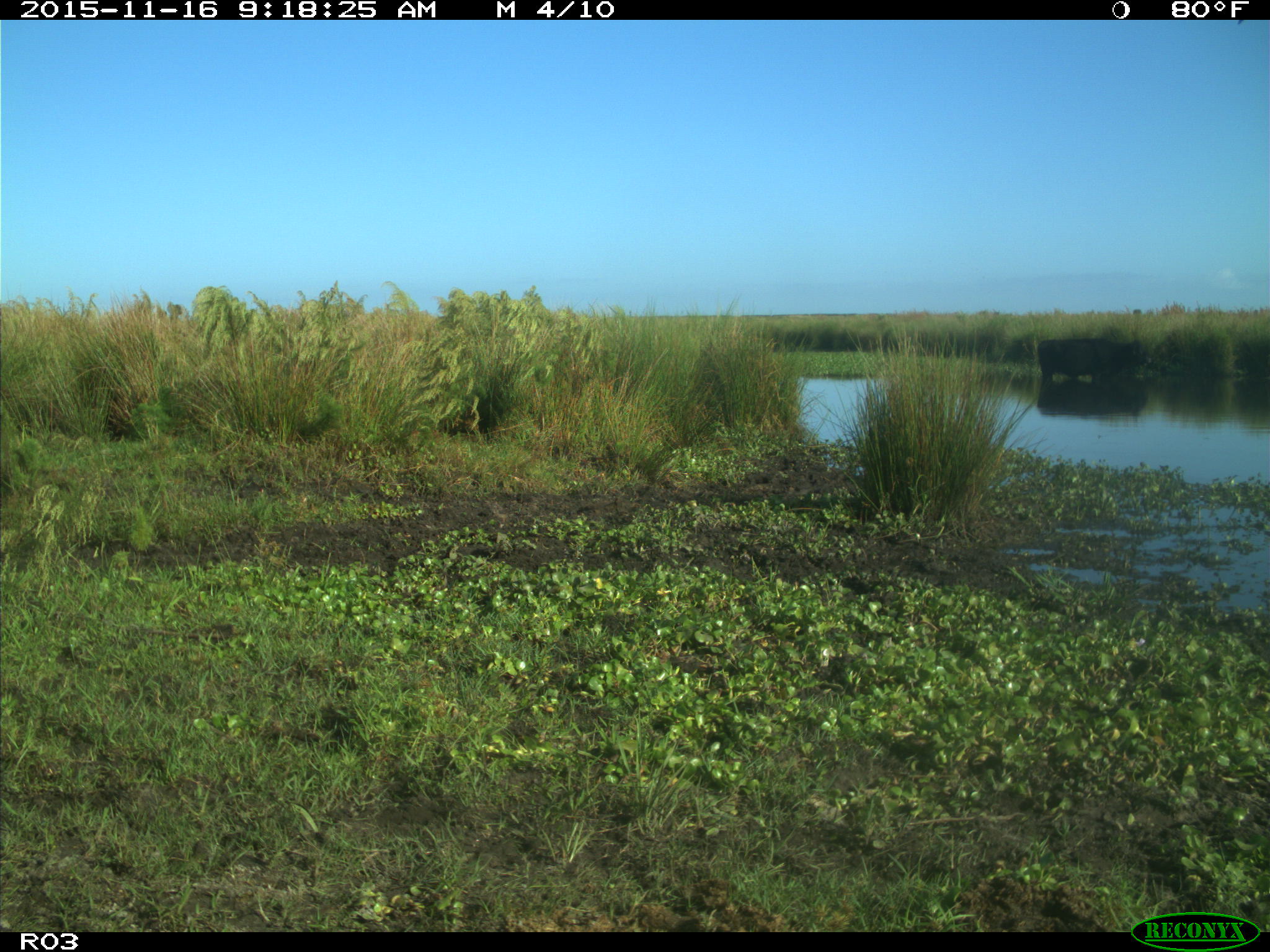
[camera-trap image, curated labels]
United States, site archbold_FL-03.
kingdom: Animalia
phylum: Chordata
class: Mammalia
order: Artiodactyla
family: Bovidae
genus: Bos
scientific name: Bos taurus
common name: domestic cow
Bos taurus (domestic cow).